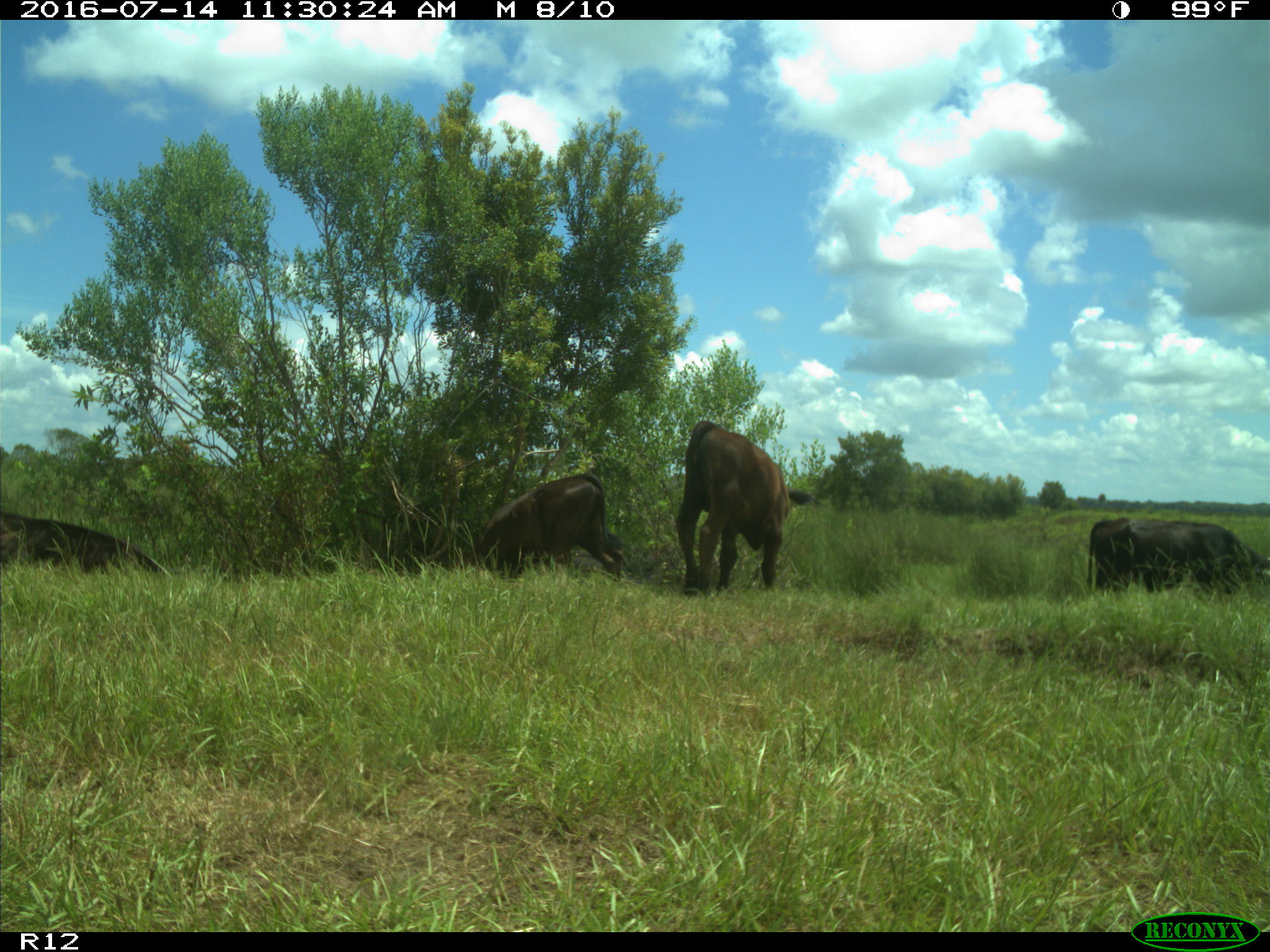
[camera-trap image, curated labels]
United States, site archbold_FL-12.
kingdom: Animalia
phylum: Chordata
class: Mammalia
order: Artiodactyla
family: Bovidae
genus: Bos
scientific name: Bos taurus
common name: domestic cow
Bos taurus (domestic cow).